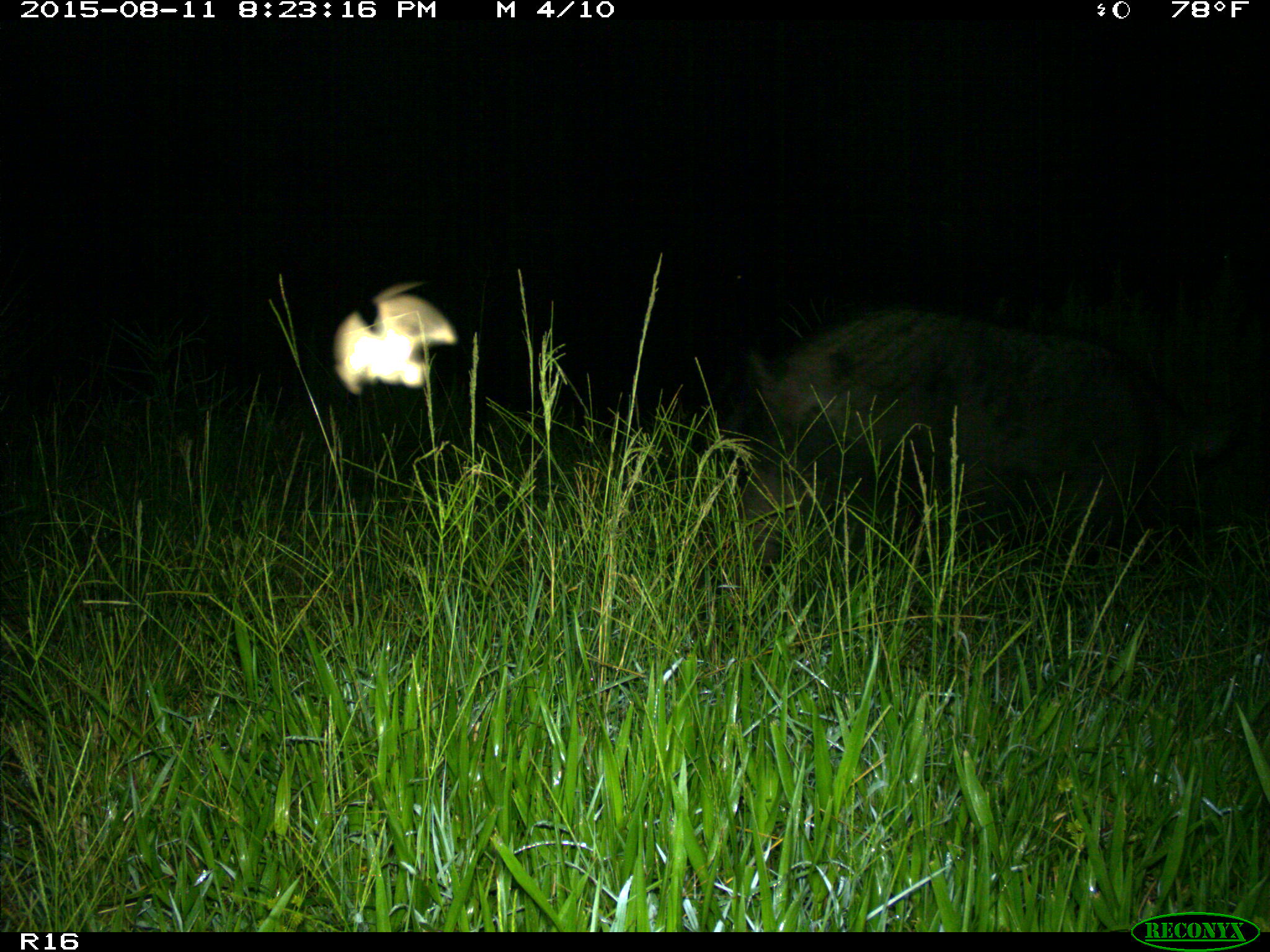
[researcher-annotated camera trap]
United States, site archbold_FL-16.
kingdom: Animalia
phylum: Chordata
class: Mammalia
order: Artiodactyla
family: Suidae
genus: Sus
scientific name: Sus scrofa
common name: wild boar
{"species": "Sus scrofa (wild boar)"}